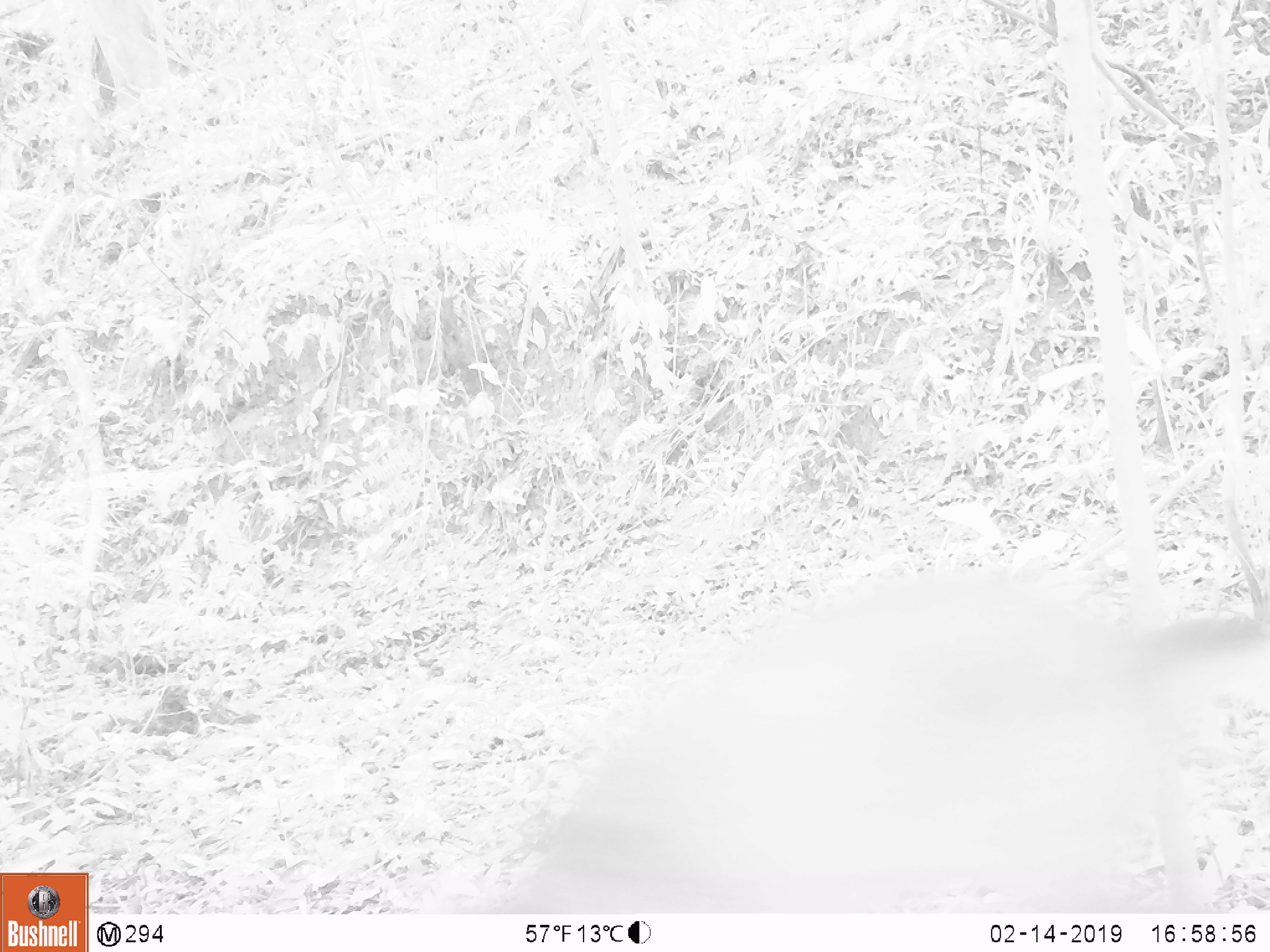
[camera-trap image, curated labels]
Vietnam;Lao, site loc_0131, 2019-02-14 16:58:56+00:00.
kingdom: Animalia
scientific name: Animalia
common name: animal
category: unidentified animal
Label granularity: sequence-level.